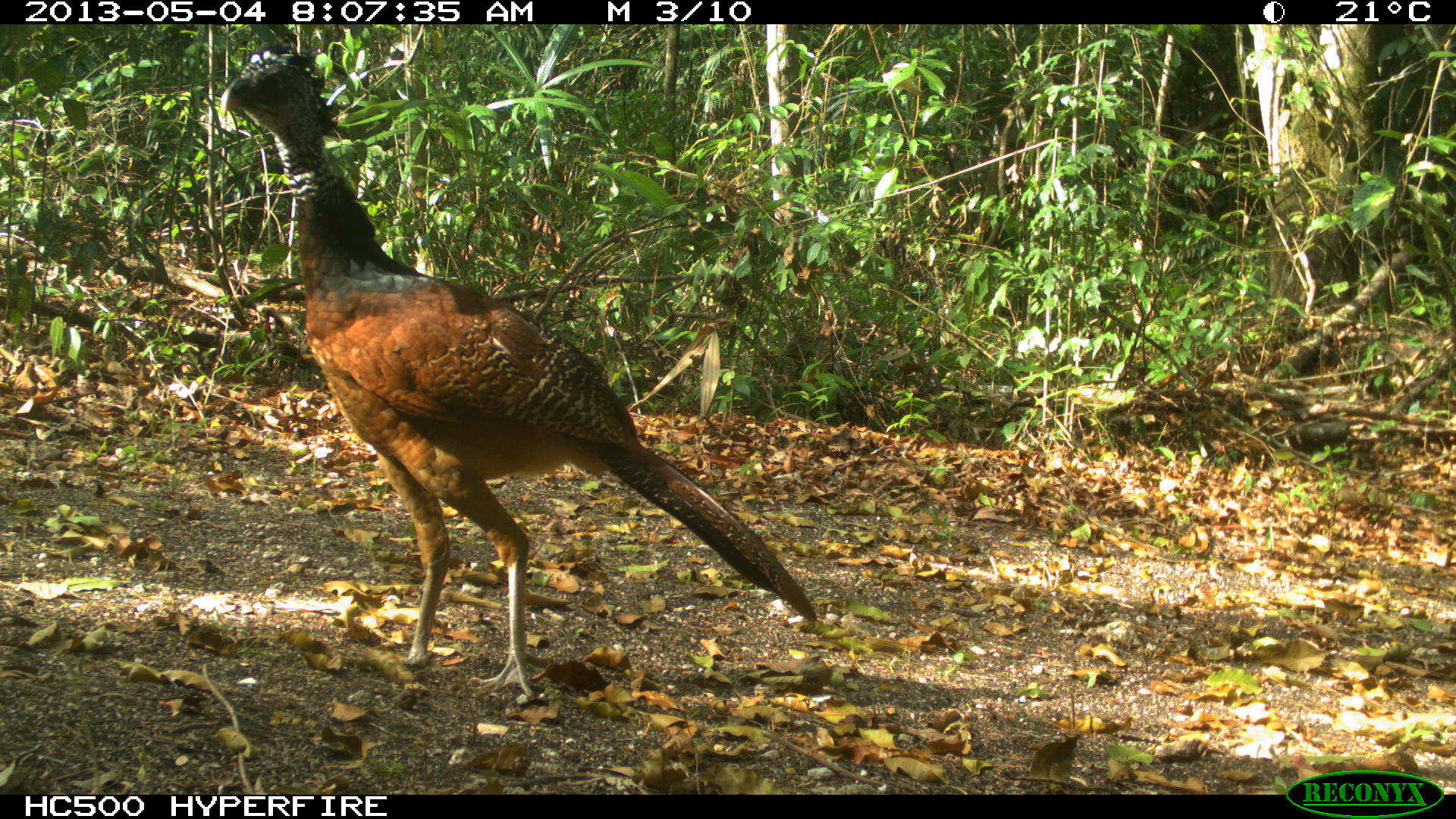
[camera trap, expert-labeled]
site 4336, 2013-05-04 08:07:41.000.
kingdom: Animalia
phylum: Chordata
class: Aves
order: Galliformes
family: Cracidae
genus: Crax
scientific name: Crax rubra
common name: great curassow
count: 1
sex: female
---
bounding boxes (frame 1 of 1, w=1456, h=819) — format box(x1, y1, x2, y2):
crax rubra: box(220, 46, 819, 699)